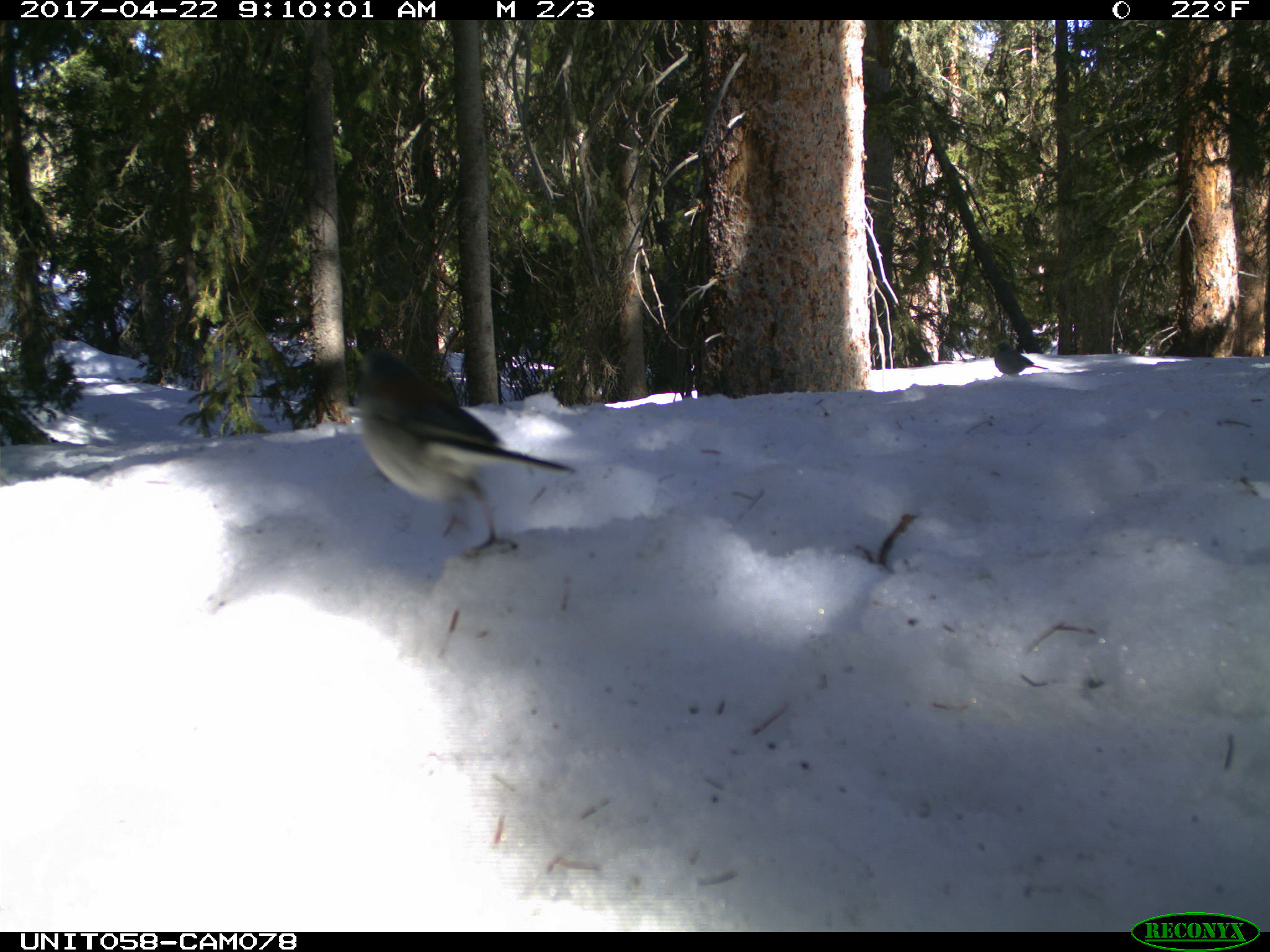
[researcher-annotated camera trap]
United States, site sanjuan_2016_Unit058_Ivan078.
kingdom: Animalia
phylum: Chordata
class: Aves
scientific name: Aves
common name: birds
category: unidentified bird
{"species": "unidentified bird (birds) (Aves)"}